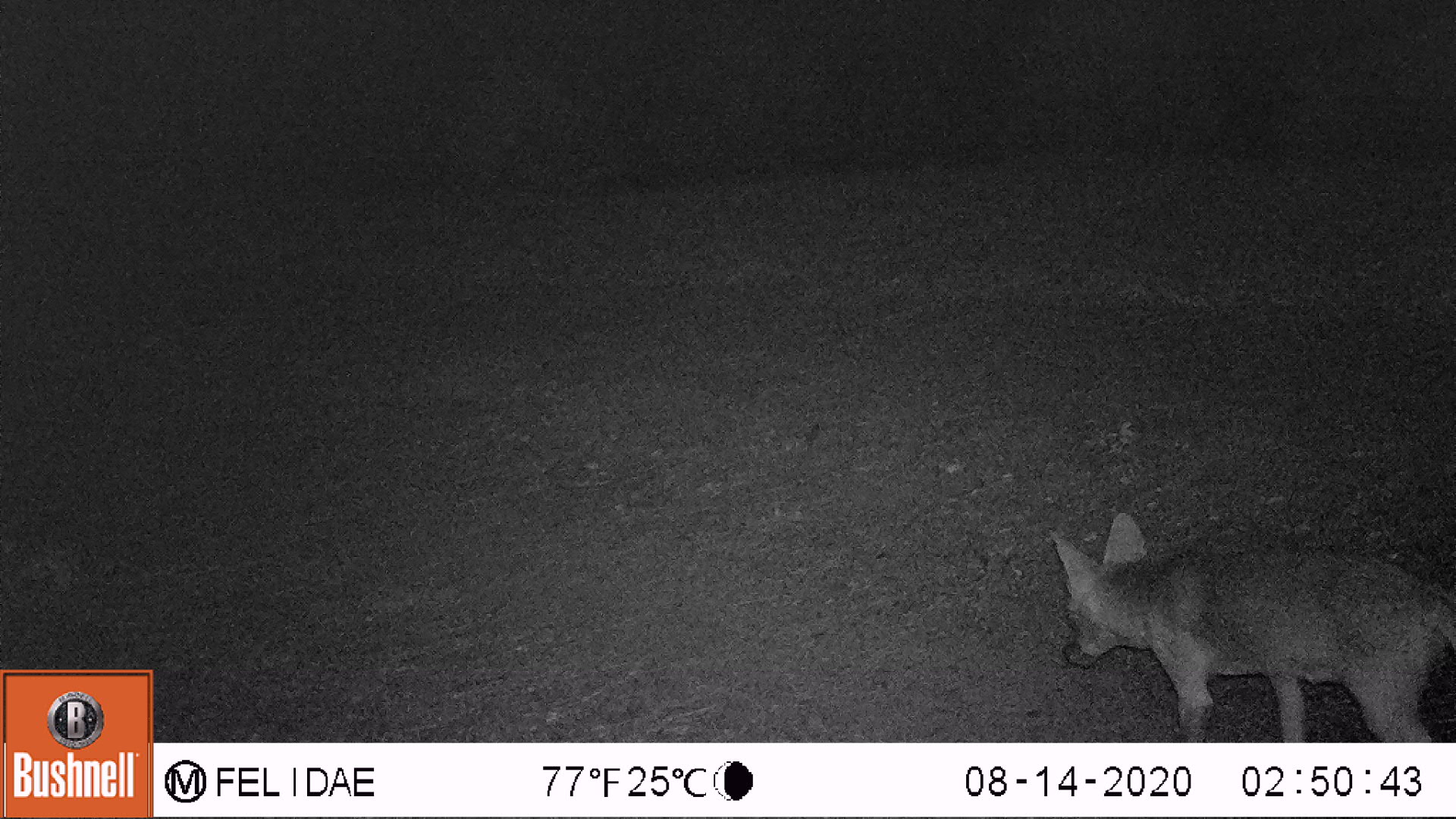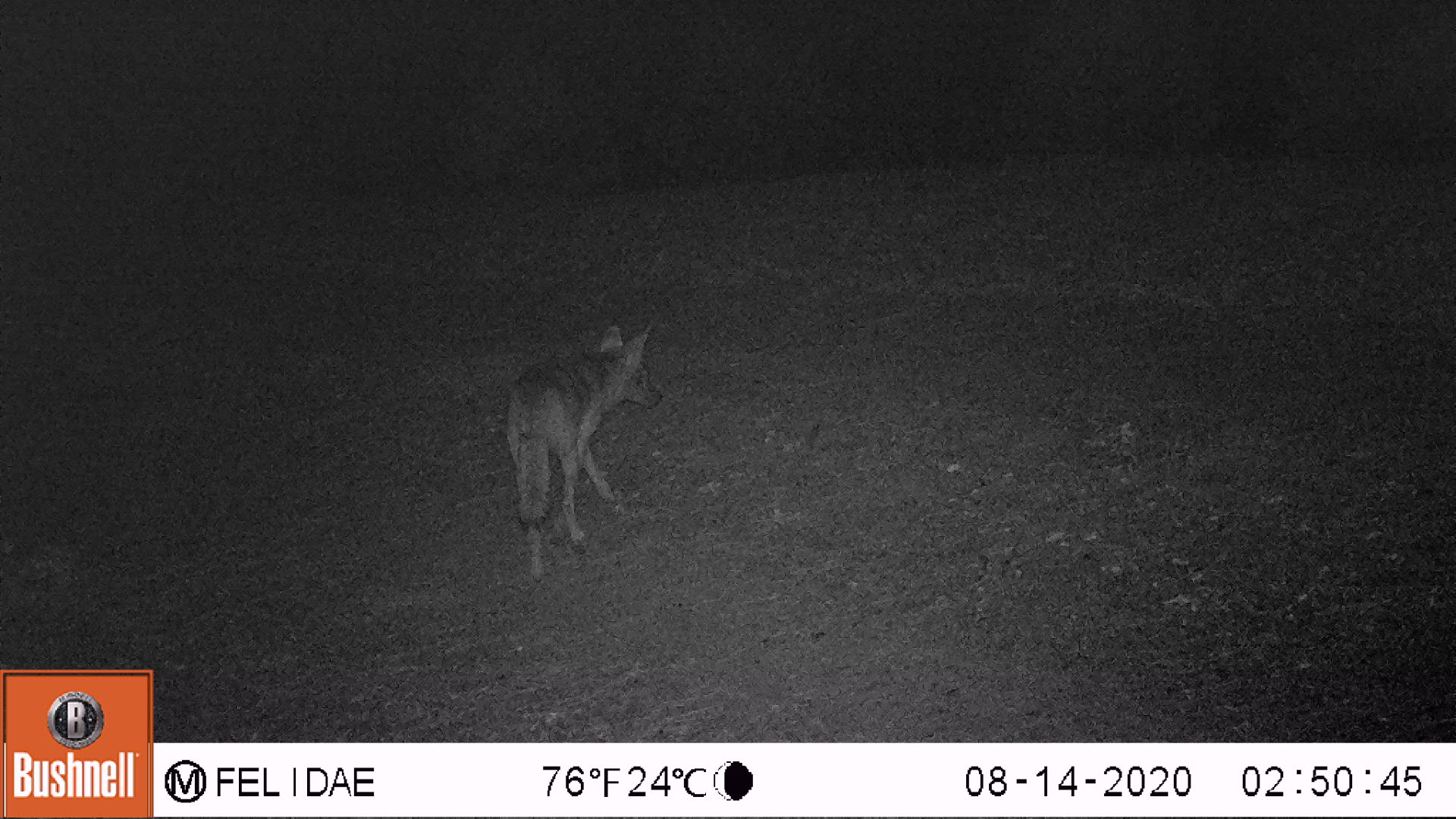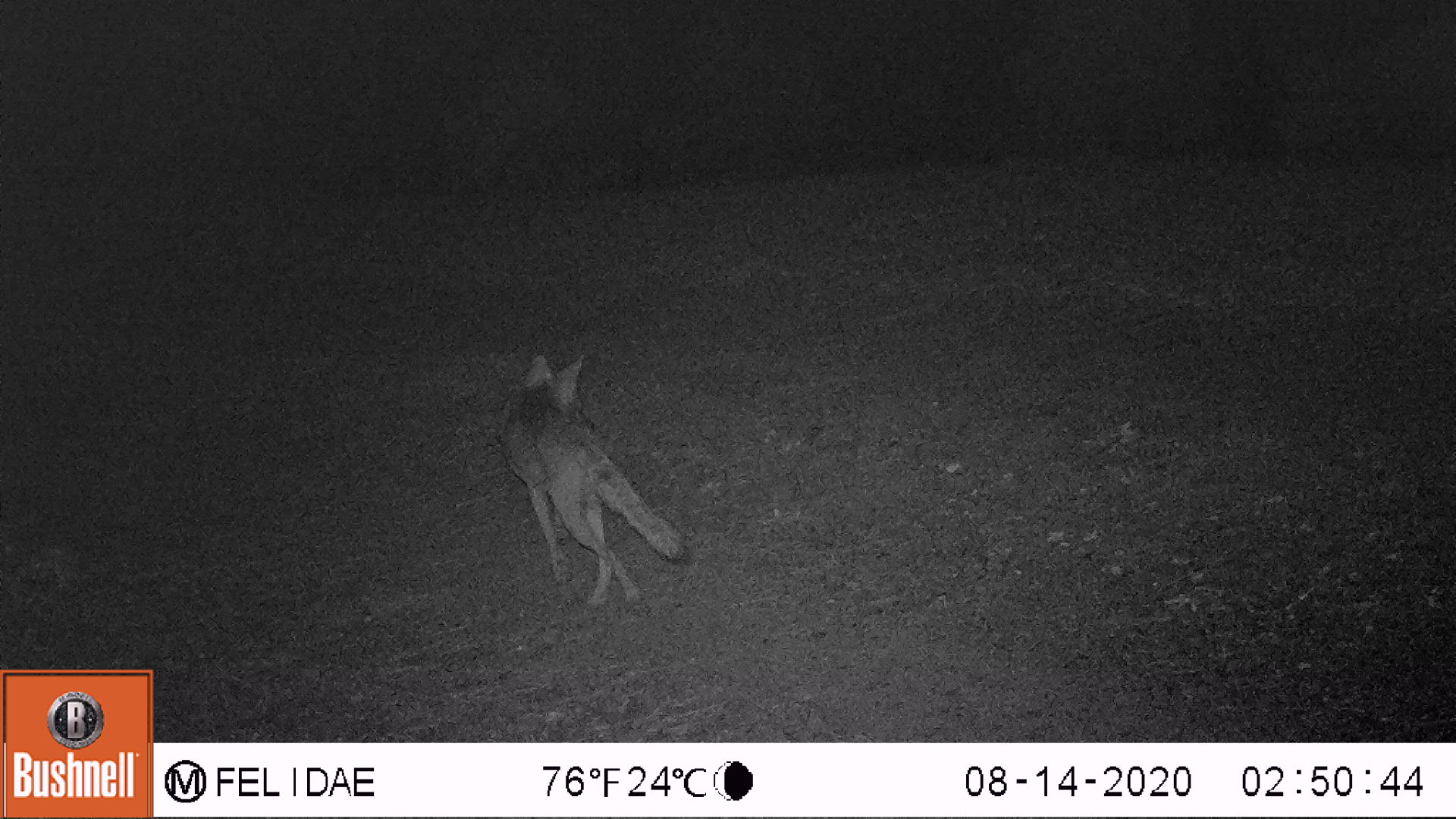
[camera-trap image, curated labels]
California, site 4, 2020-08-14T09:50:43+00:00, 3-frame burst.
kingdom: Animalia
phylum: Chordata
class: Mammalia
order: Carnivora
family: Canidae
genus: Canis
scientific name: Canis latrans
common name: coyote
Coyote (Canis latrans).